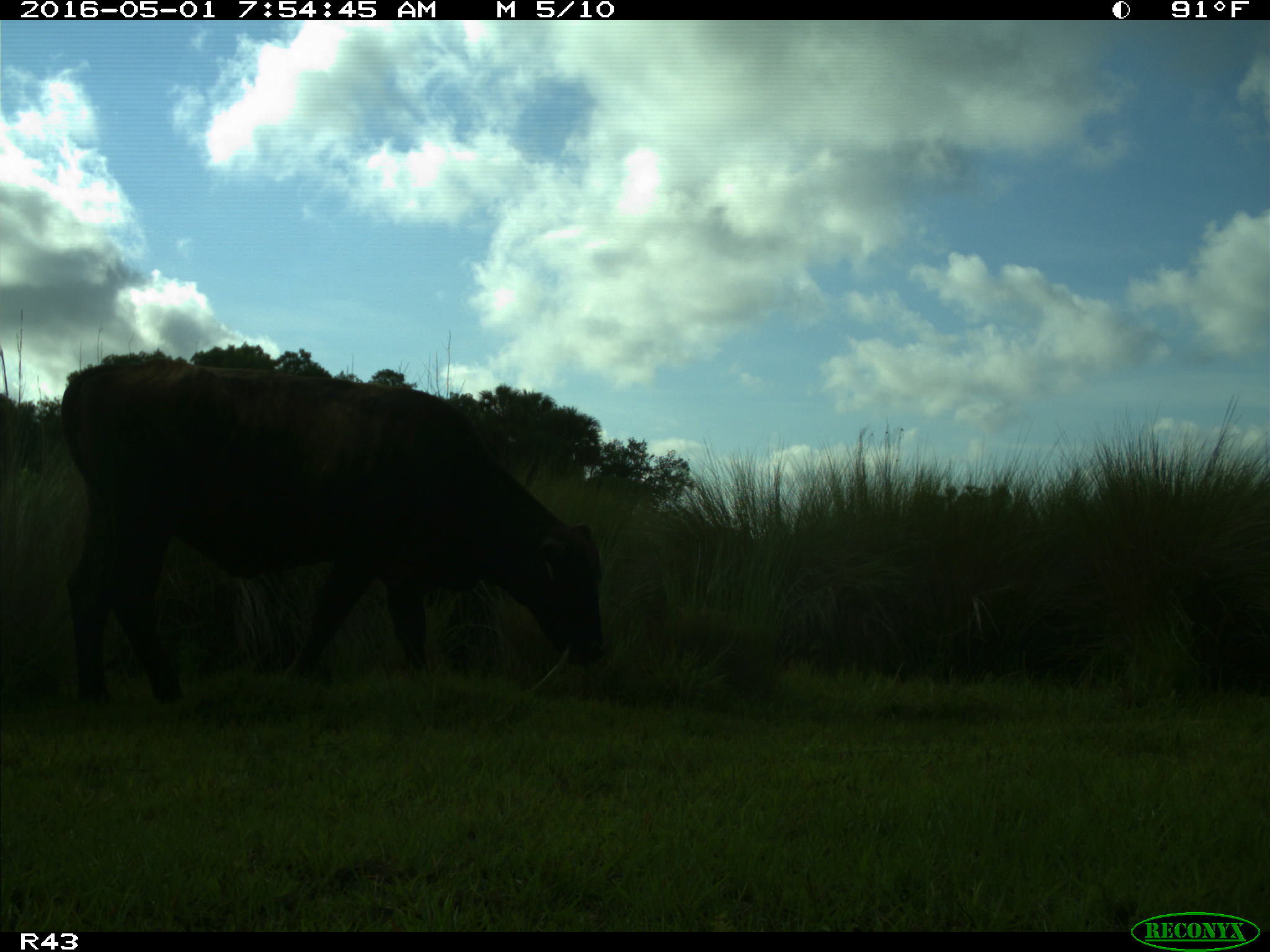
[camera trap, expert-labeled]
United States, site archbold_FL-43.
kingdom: Animalia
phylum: Chordata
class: Mammalia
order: Artiodactyla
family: Bovidae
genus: Bos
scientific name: Bos taurus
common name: domestic cow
Bos taurus (domestic cow).